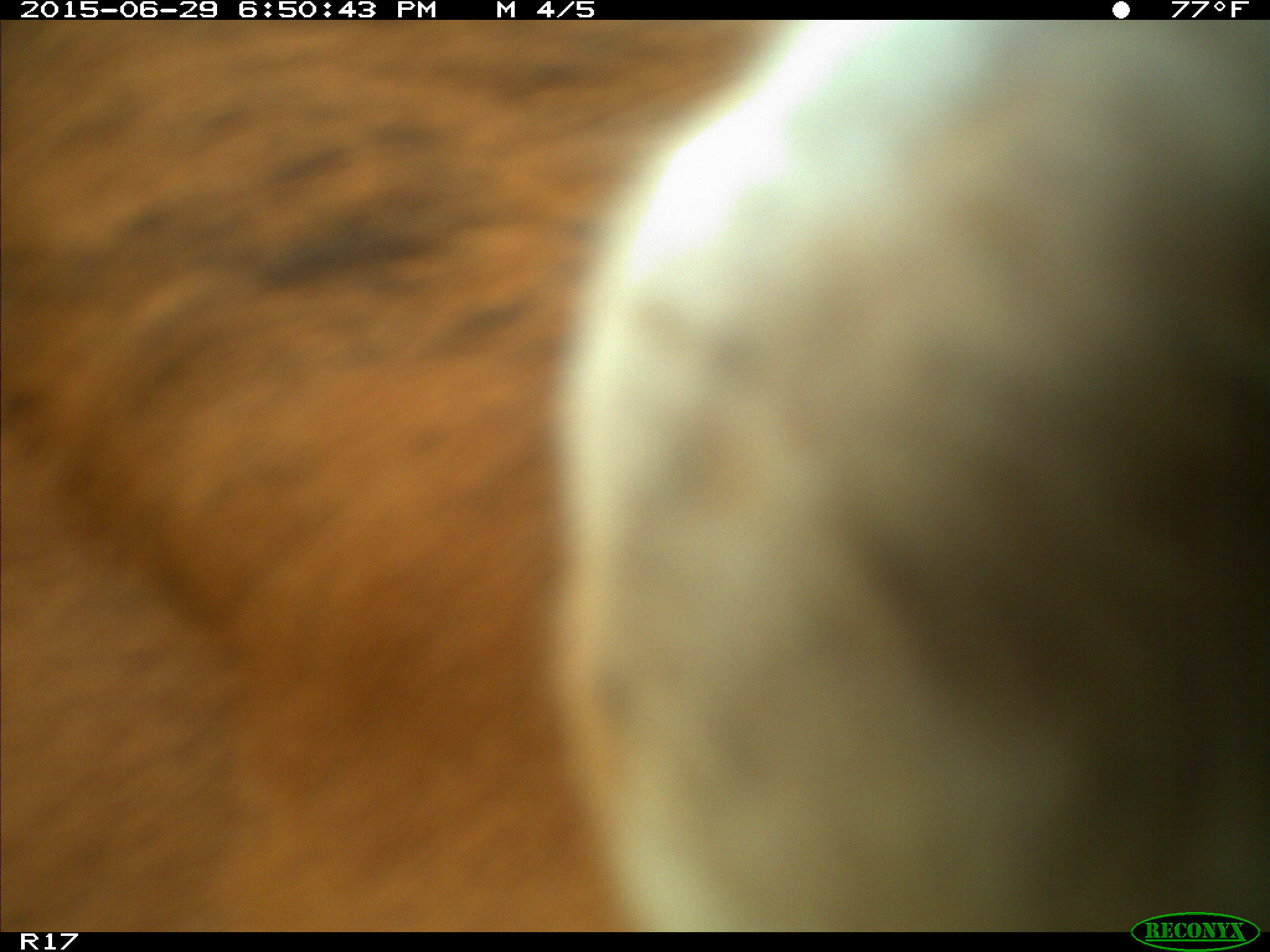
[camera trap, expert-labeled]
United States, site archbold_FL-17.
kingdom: Animalia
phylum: Chordata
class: Mammalia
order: Artiodactyla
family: Bovidae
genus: Bos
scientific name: Bos taurus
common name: domestic cow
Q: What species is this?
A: Bos taurus (domestic cow).